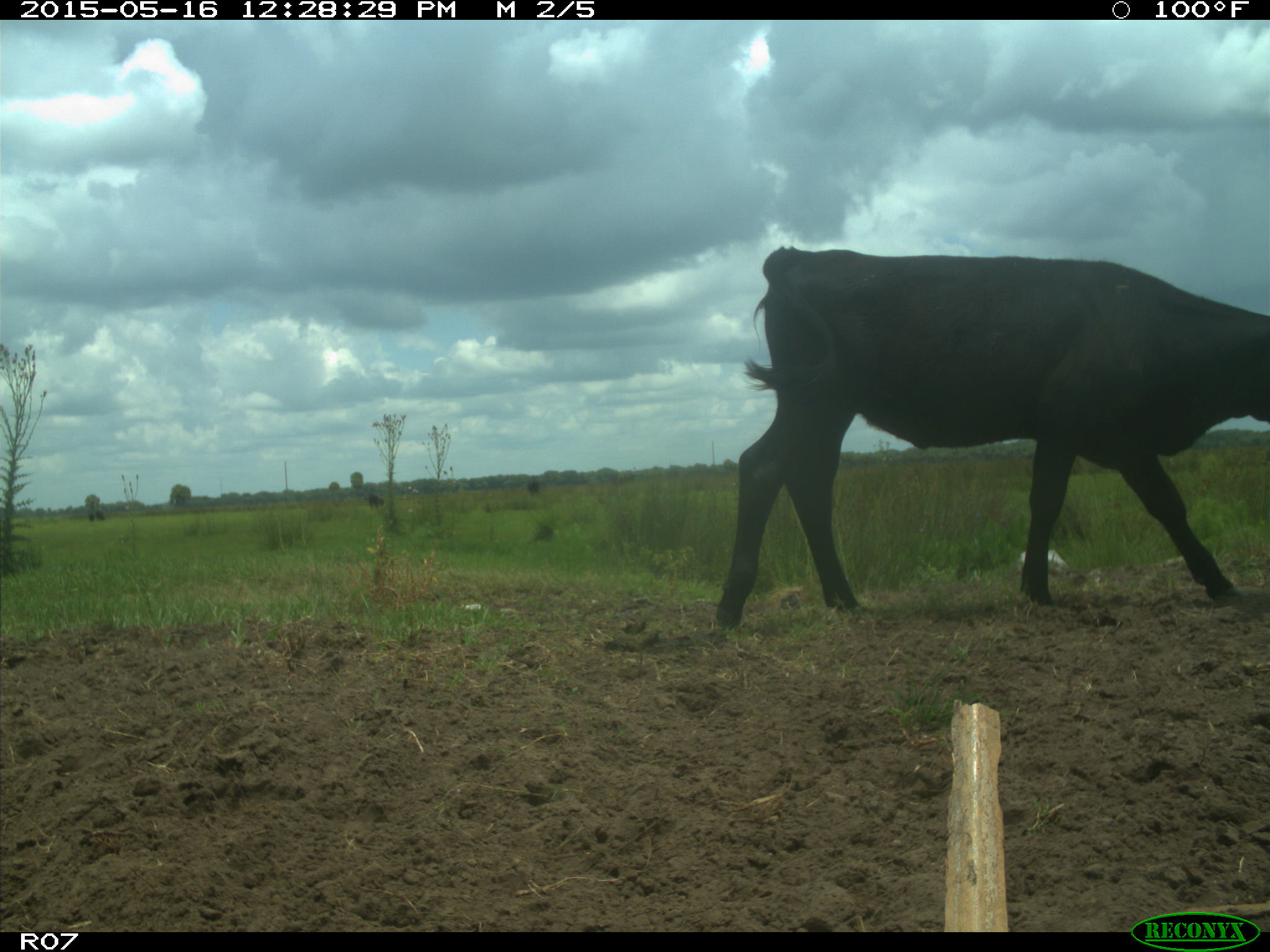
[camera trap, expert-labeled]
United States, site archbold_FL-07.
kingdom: Animalia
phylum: Chordata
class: Mammalia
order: Artiodactyla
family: Bovidae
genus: Bos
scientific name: Bos taurus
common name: domestic cow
Bos taurus (domestic cow).